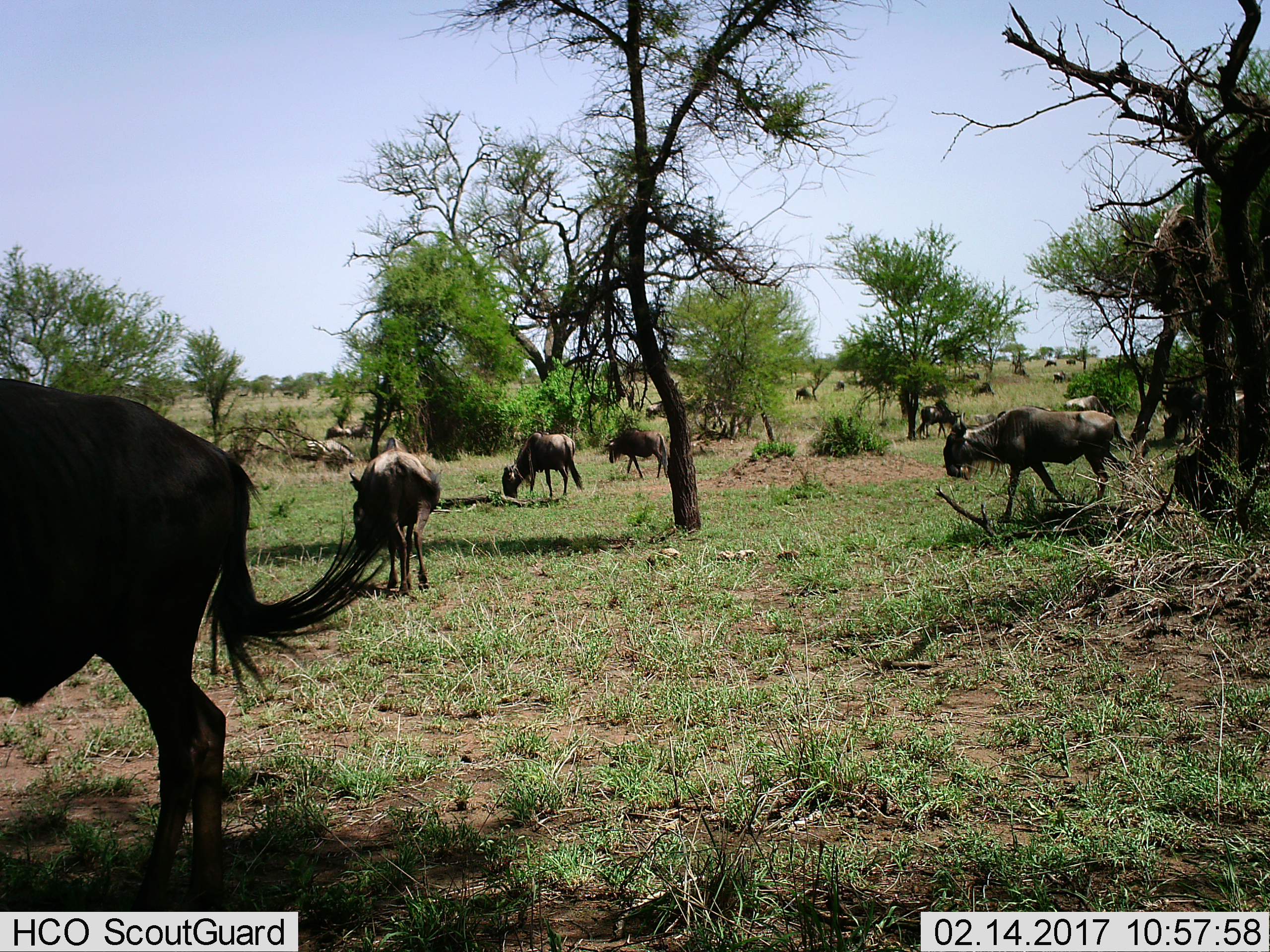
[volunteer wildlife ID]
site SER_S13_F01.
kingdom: Animalia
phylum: Chordata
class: Mammalia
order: Artiodactyla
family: Bovidae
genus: Connochaetes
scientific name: Connochaetes taurinus taurinus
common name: blue wildebeest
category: wildebeestblue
Wildebeestblue (blue wildebeest) (Connochaetes taurinus taurinus), count 11-50. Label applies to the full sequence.